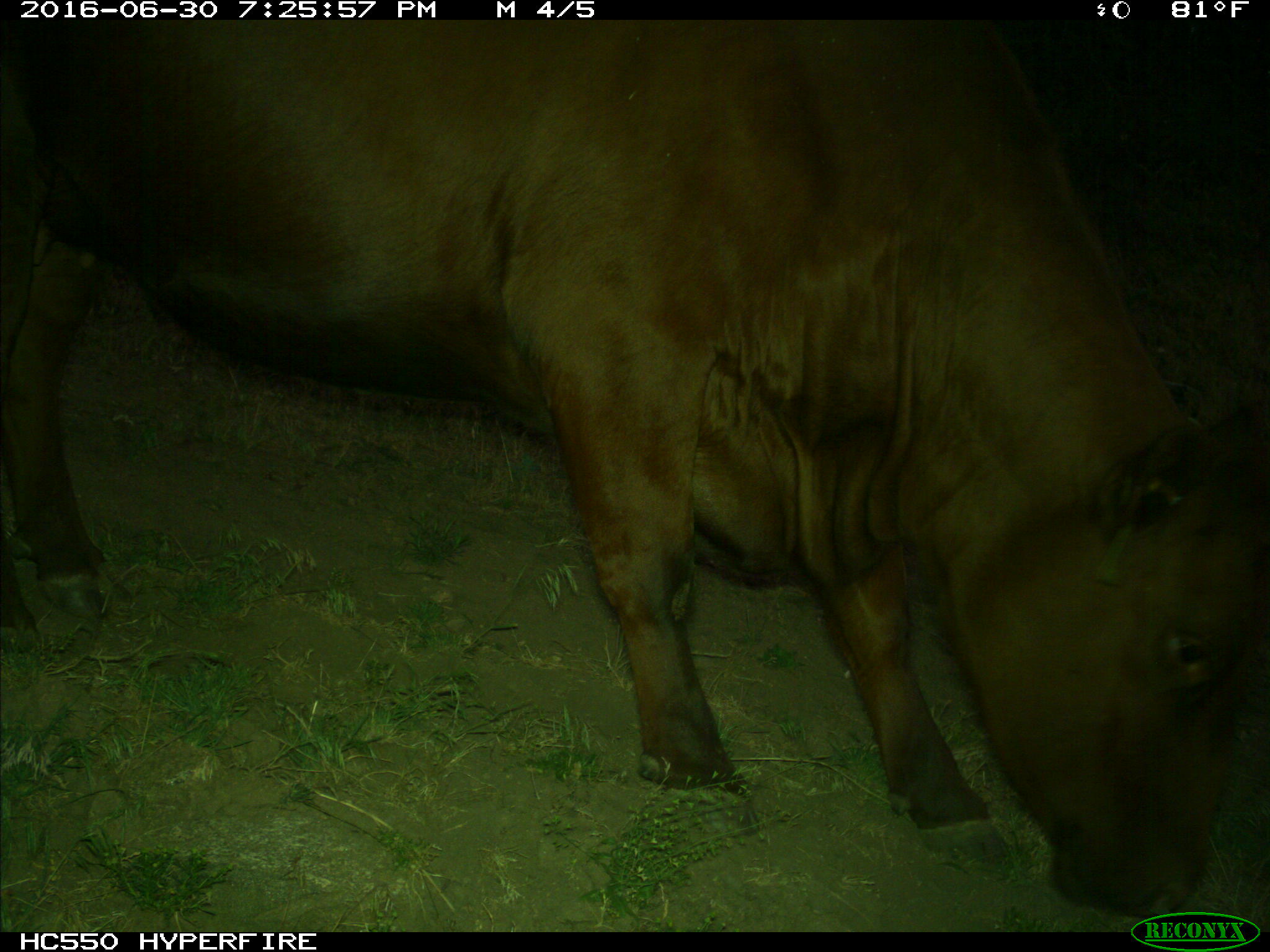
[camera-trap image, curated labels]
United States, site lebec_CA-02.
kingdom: Animalia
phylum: Chordata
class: Mammalia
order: Artiodactyla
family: Bovidae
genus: Bos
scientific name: Bos taurus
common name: domestic cow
Bos taurus (domestic cow).